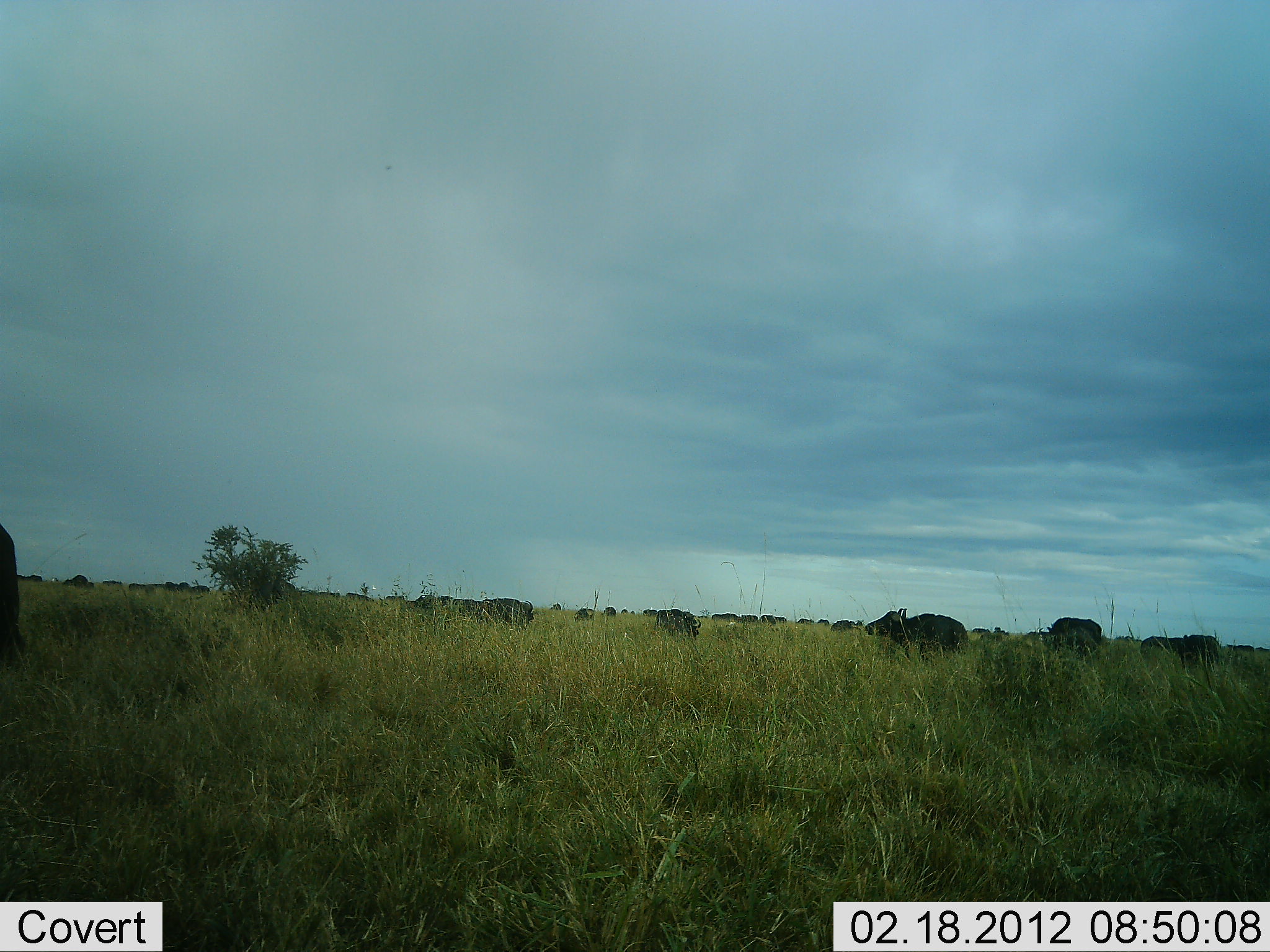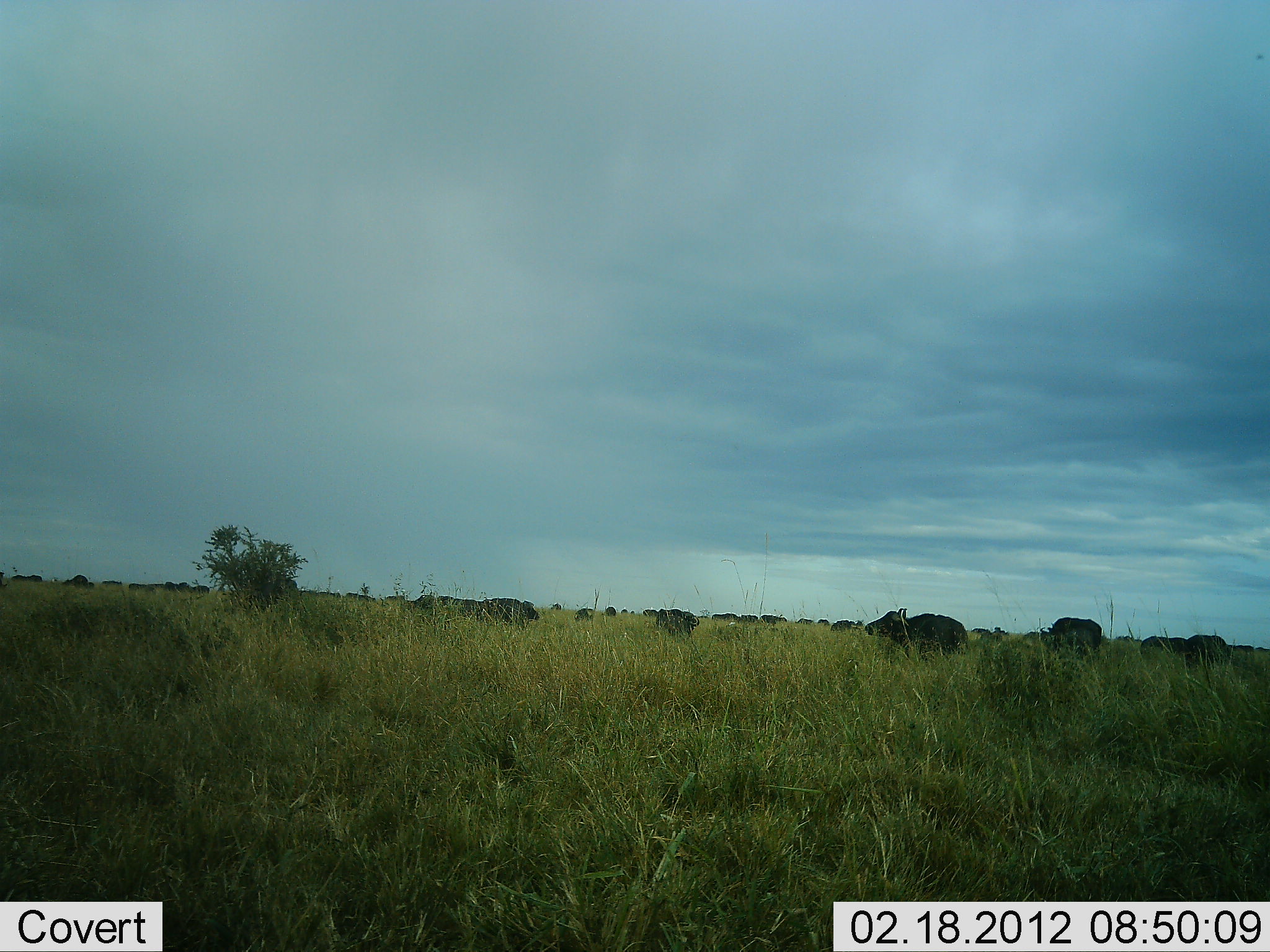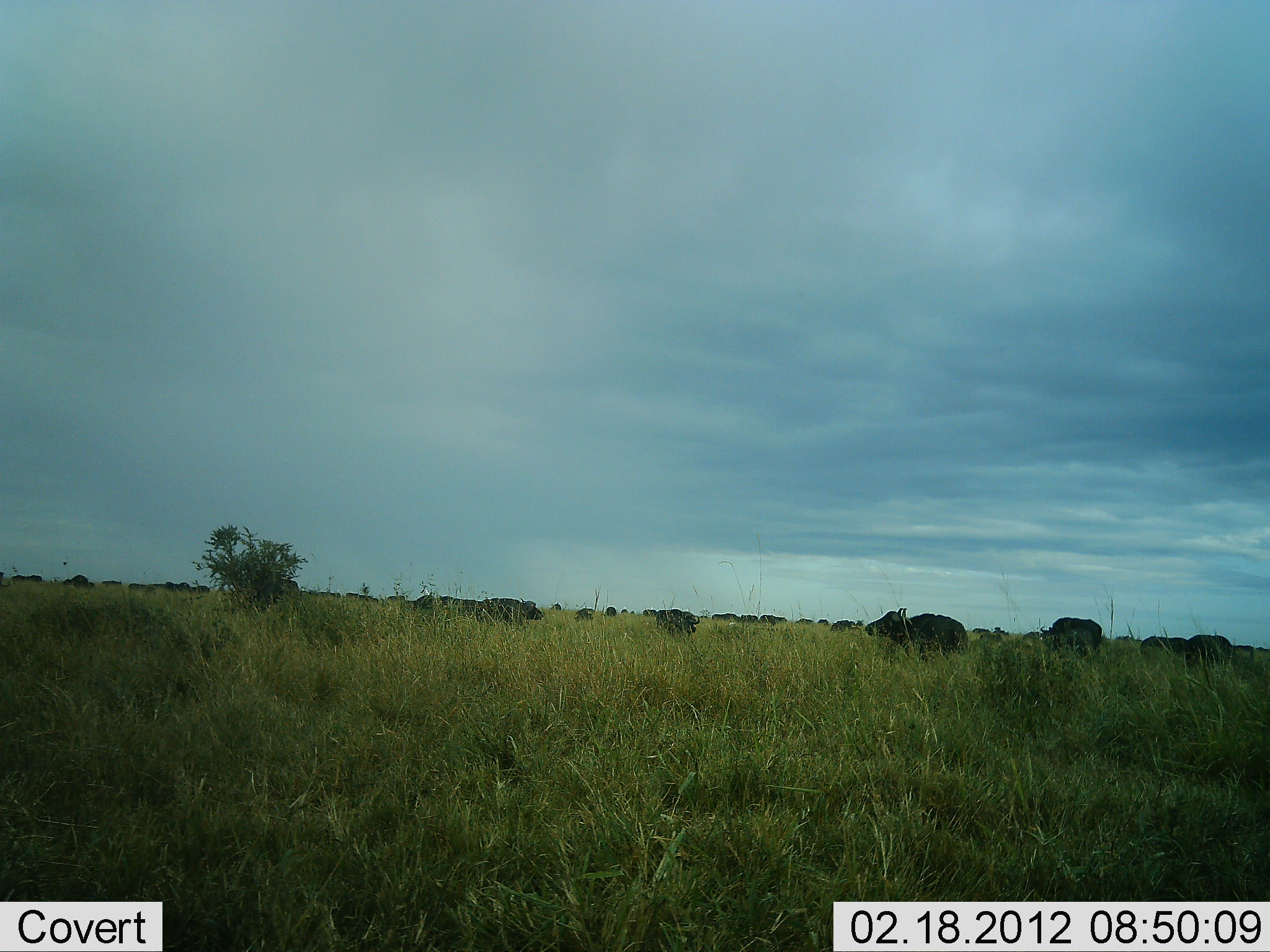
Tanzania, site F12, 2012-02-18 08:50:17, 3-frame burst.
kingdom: Animalia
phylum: Chordata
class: Mammalia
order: Artiodactyla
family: Bovidae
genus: Connochaetes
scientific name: Connochaetes taurinus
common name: blue wildebeest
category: wildebeest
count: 11-50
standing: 42%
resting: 8%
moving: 33%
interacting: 8%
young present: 0%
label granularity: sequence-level